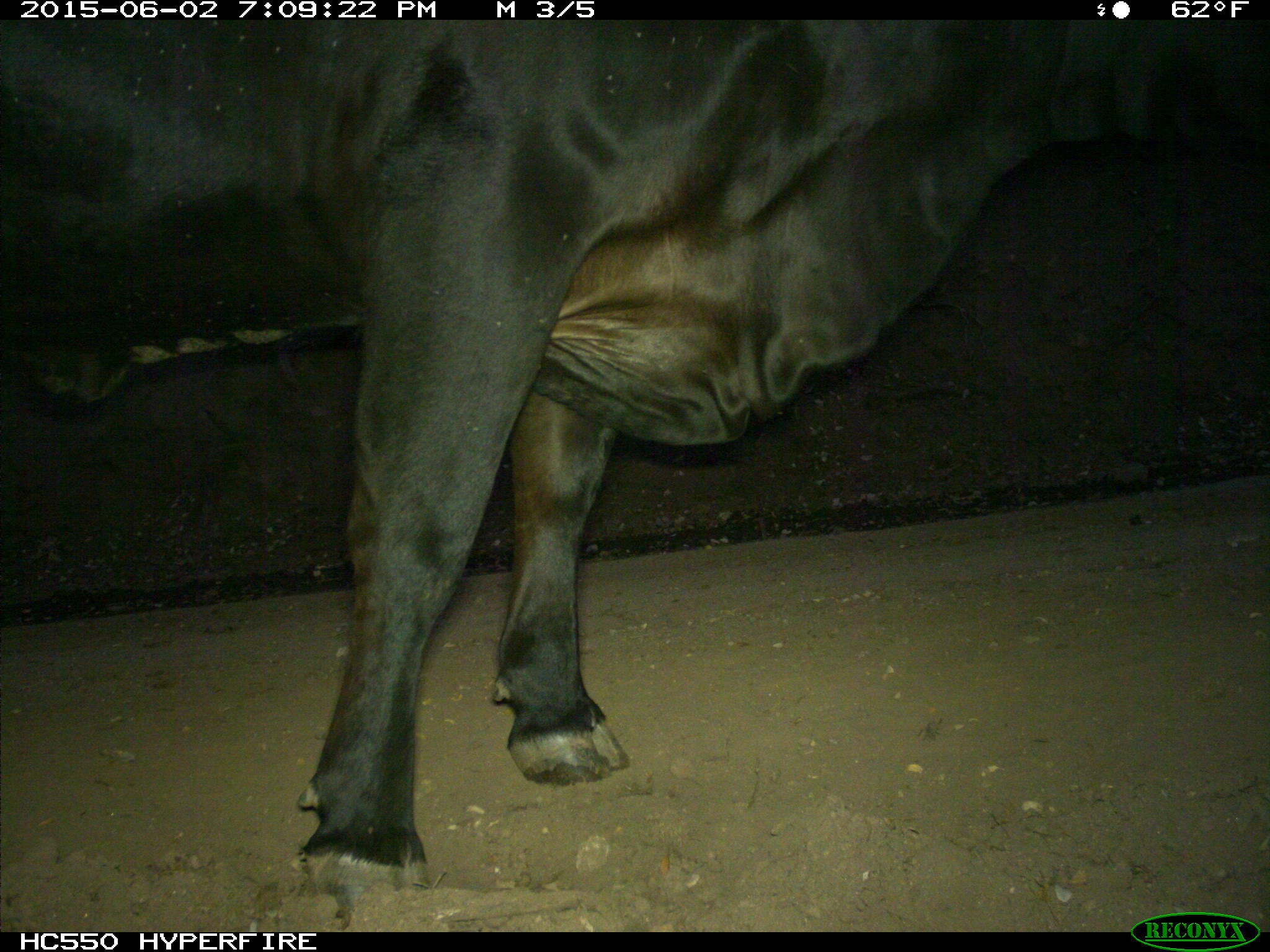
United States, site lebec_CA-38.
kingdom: Animalia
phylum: Chordata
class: Mammalia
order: Artiodactyla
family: Bovidae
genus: Bos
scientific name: Bos taurus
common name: domestic cow